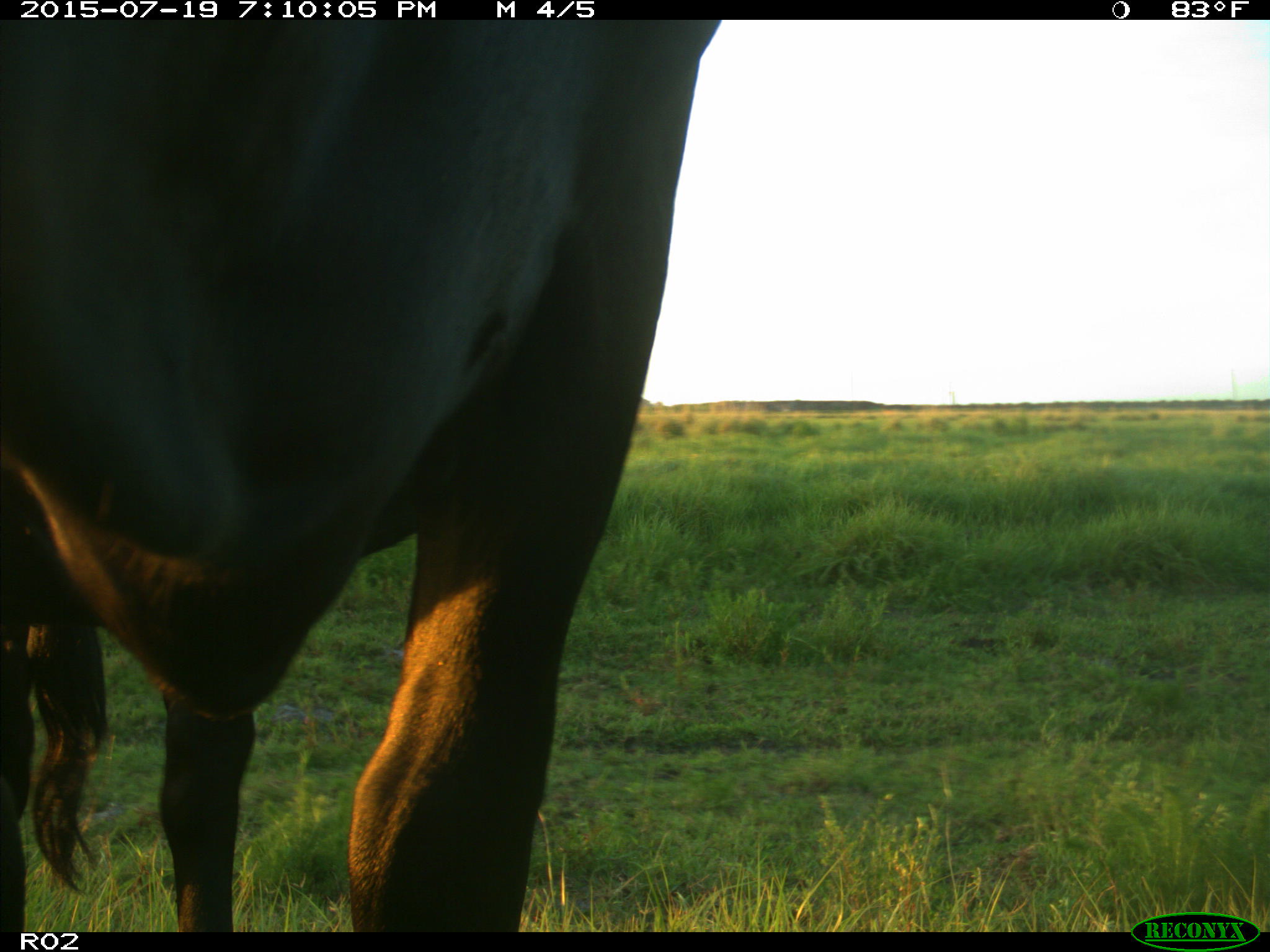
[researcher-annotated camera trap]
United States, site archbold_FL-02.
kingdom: Animalia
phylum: Chordata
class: Mammalia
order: Artiodactyla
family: Bovidae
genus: Bos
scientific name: Bos taurus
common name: domestic cow